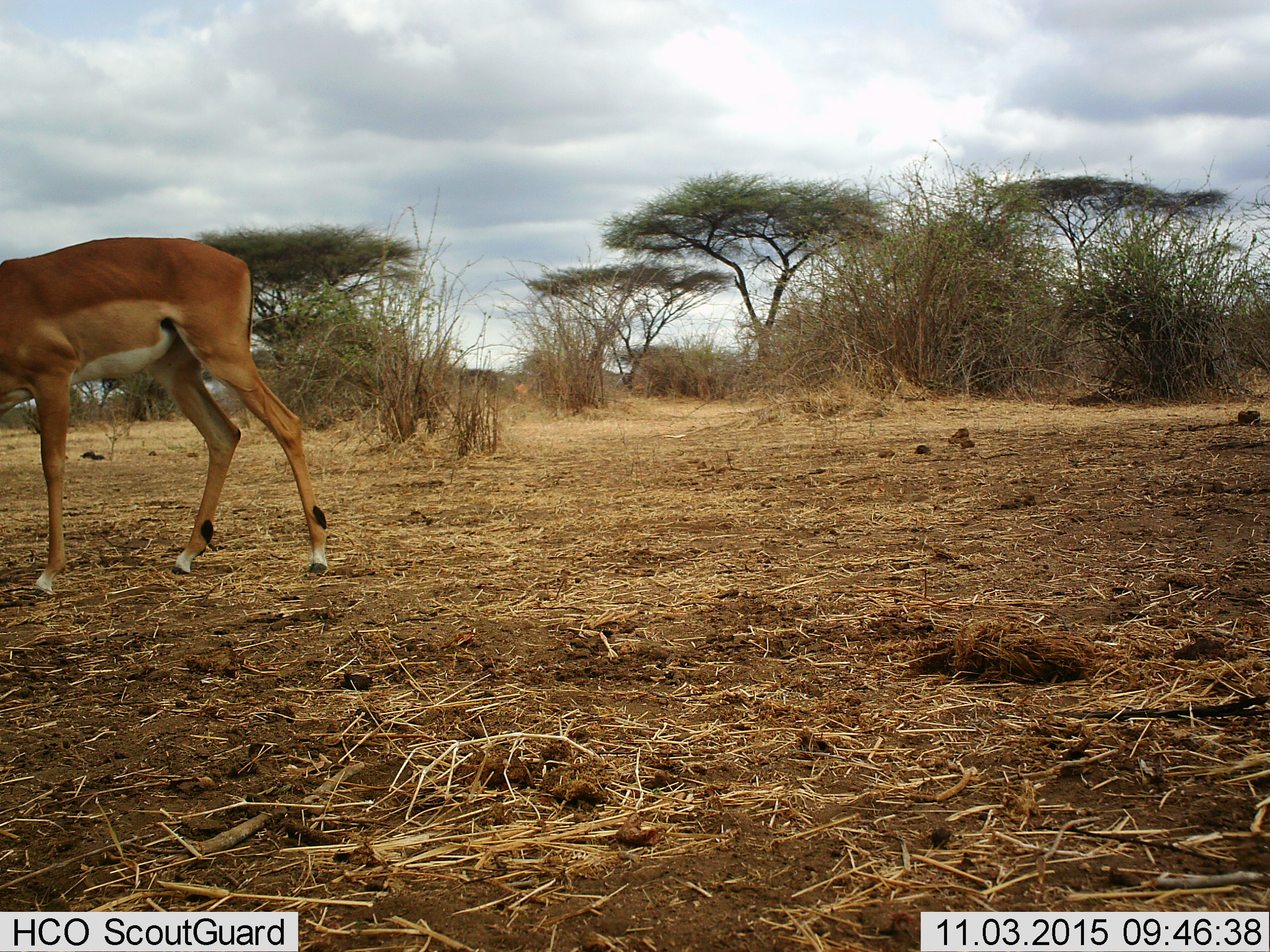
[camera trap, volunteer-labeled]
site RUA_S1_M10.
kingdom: Animalia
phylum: Chordata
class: Mammalia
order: Artiodactyla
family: Bovidae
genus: Aepyceros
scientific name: Aepyceros melampus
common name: impala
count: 1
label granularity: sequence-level